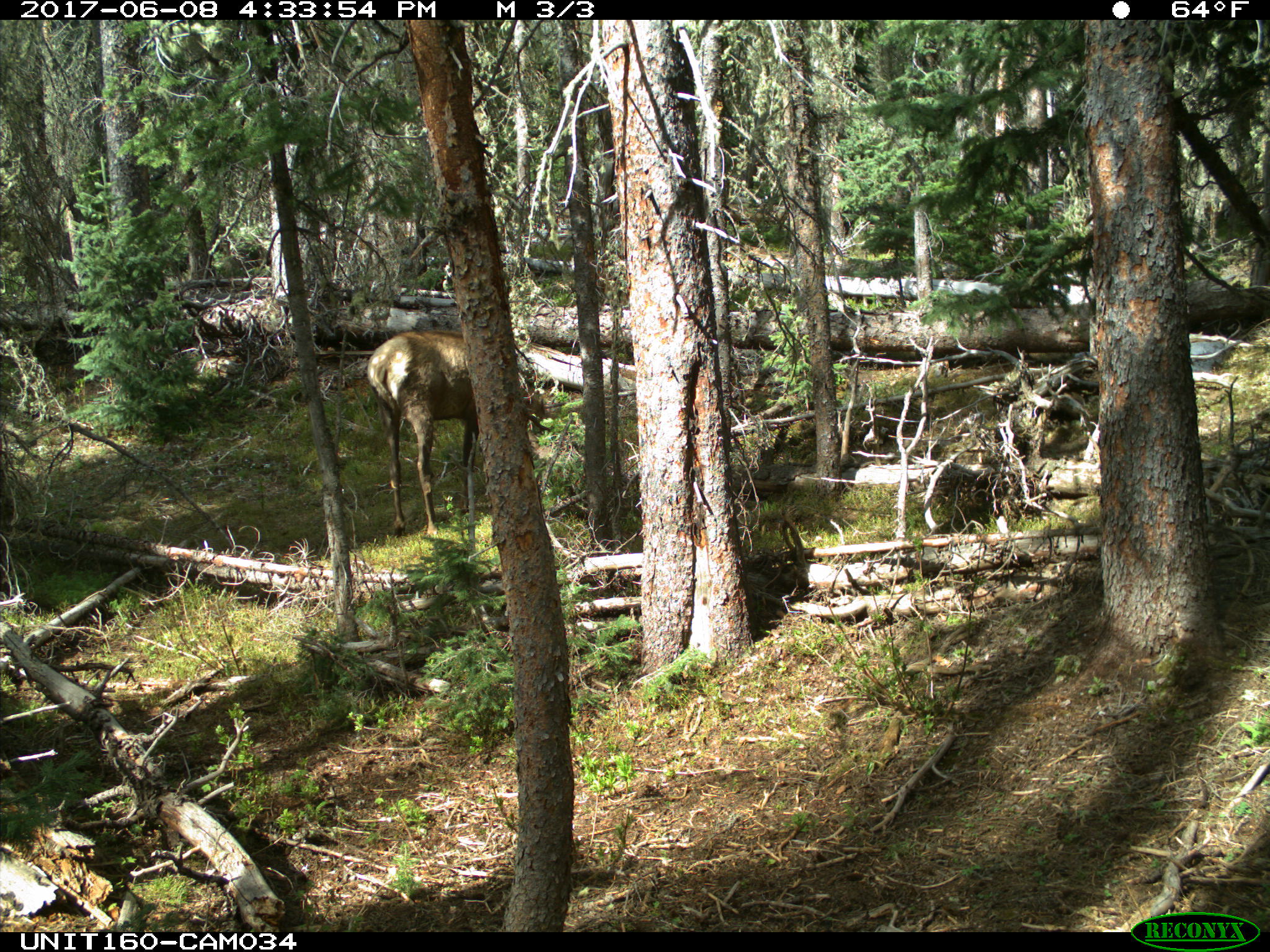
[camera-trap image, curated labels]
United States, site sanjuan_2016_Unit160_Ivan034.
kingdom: Animalia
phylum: Chordata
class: Mammalia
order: Artiodactyla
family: Cervidae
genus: Cervus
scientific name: Cervus elaphus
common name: red deer